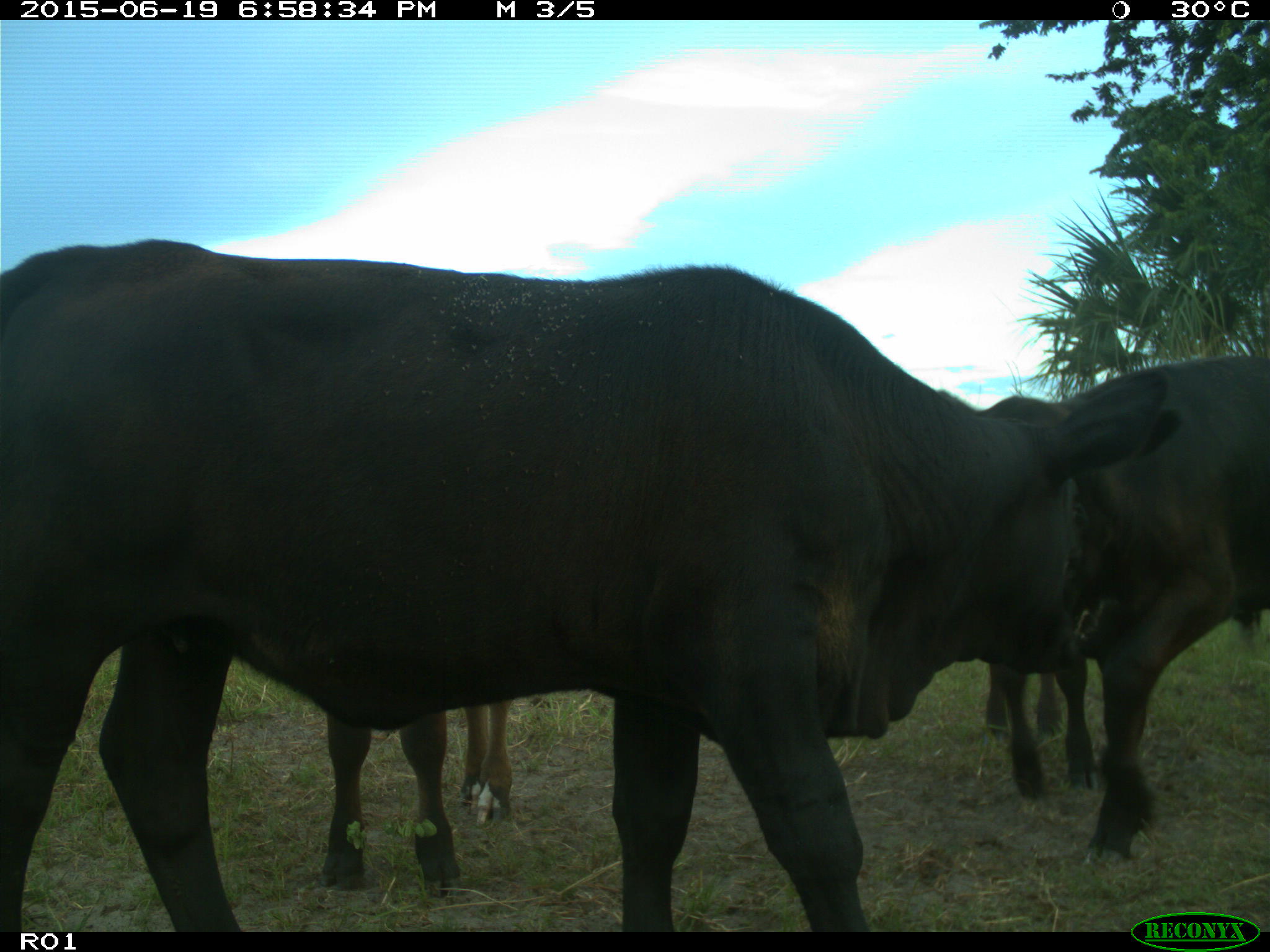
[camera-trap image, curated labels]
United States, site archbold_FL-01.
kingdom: Animalia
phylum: Chordata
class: Mammalia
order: Artiodactyla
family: Bovidae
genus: Bos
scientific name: Bos taurus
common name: domestic cow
Bos taurus (domestic cow).